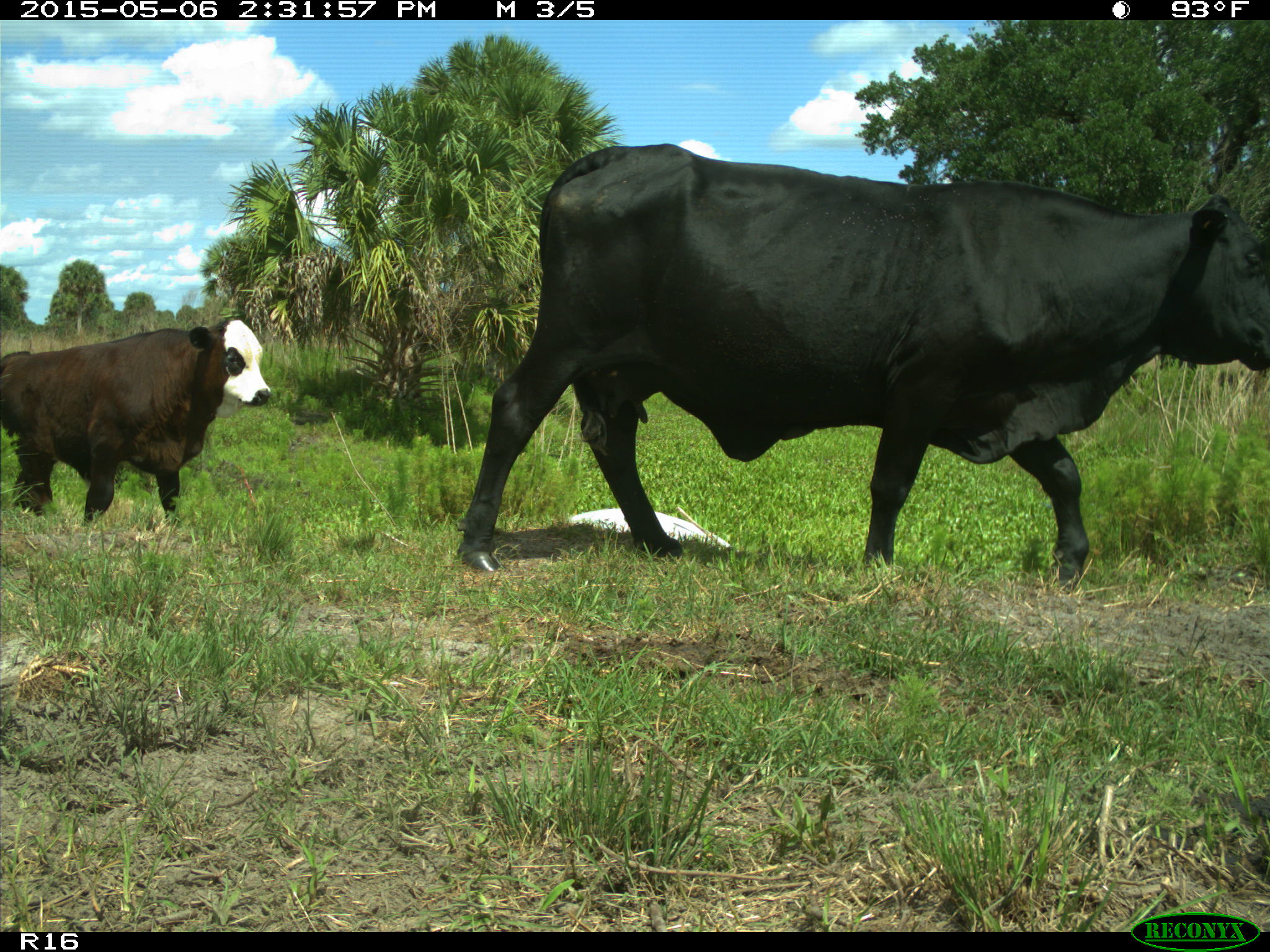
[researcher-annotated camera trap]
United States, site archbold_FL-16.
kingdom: Animalia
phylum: Chordata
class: Mammalia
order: Artiodactyla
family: Bovidae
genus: Bos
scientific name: Bos taurus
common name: domestic cow